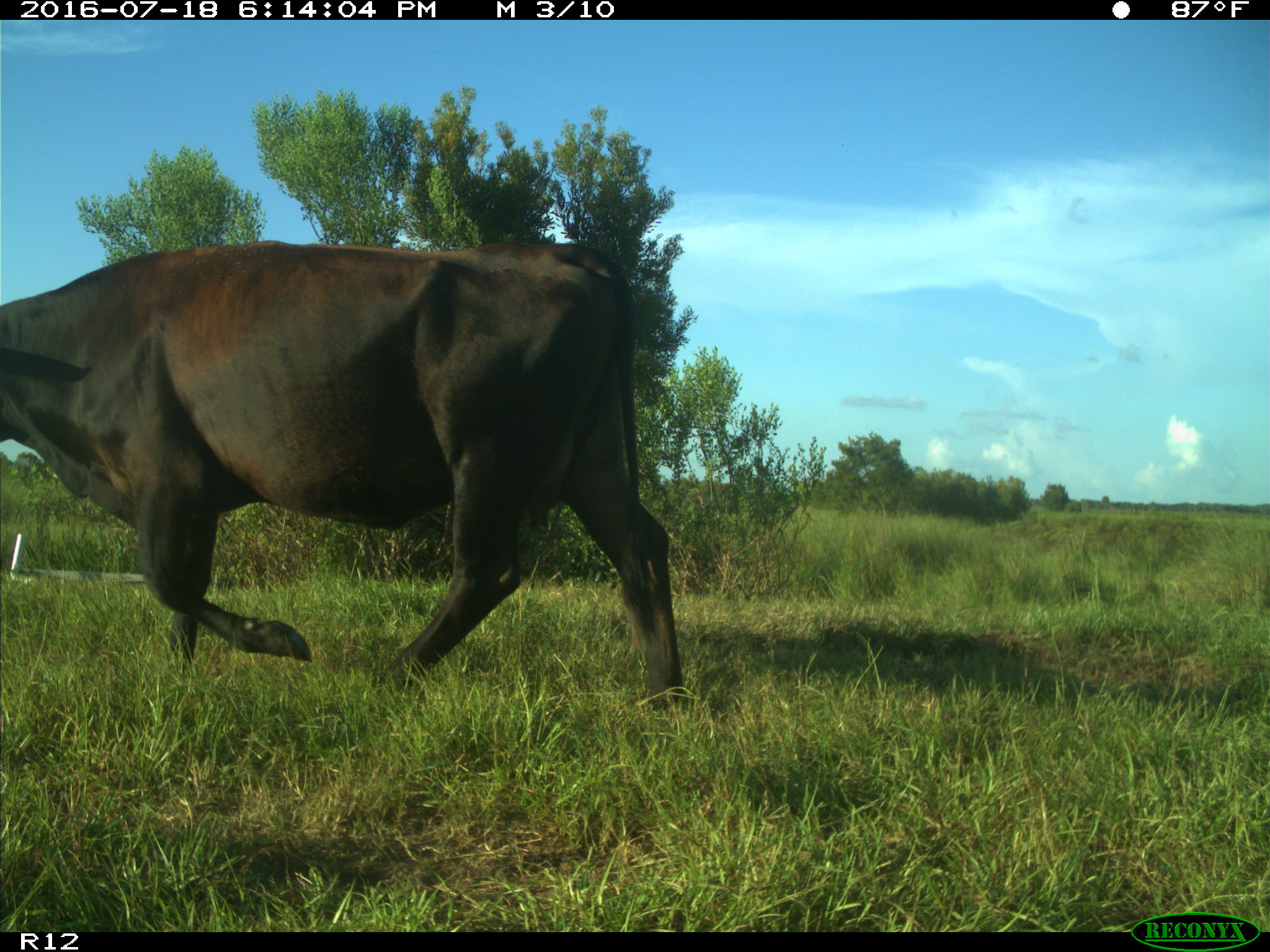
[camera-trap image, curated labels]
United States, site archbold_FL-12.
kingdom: Animalia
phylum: Chordata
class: Mammalia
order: Artiodactyla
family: Bovidae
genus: Bos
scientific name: Bos taurus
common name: domestic cow